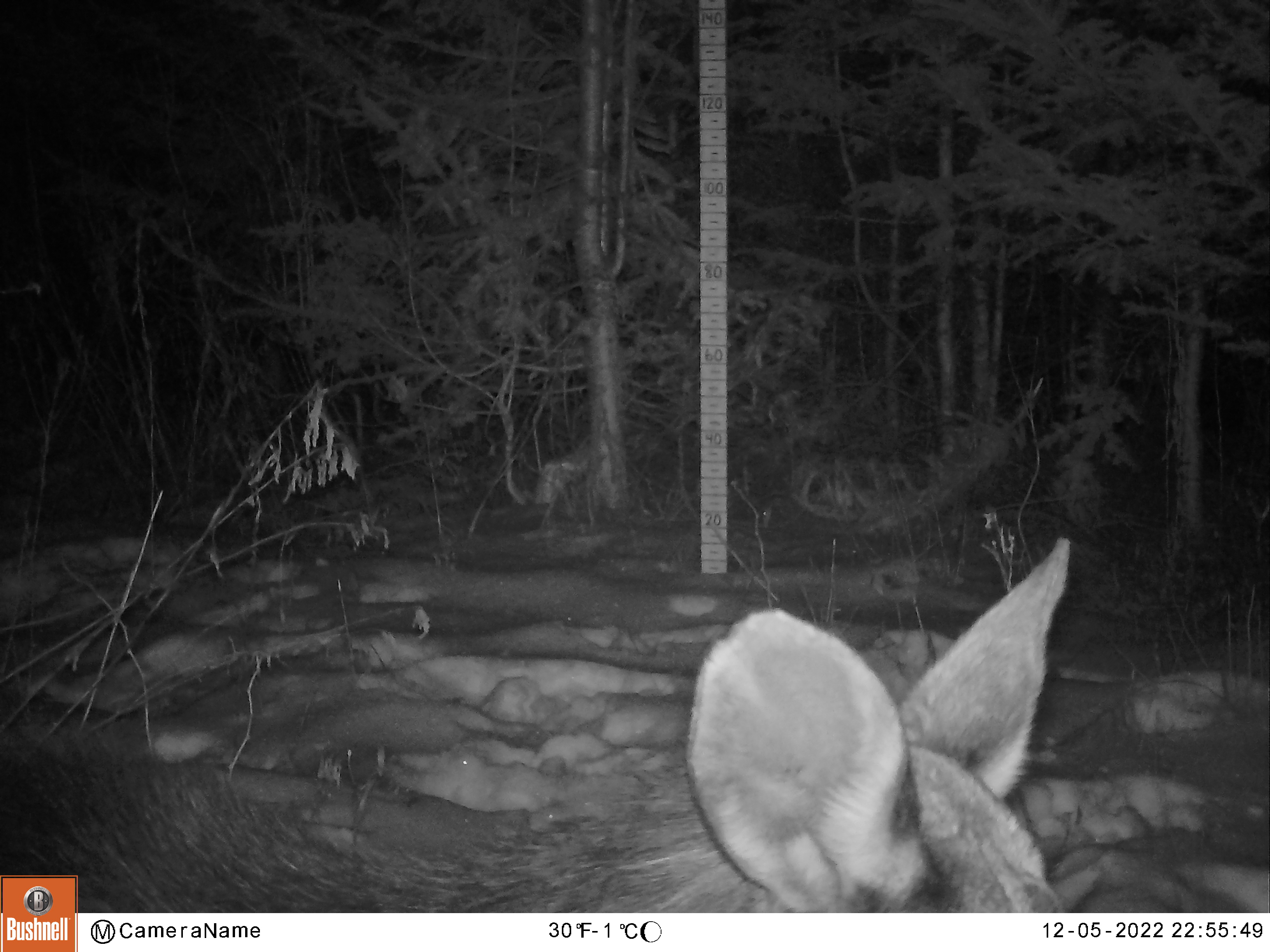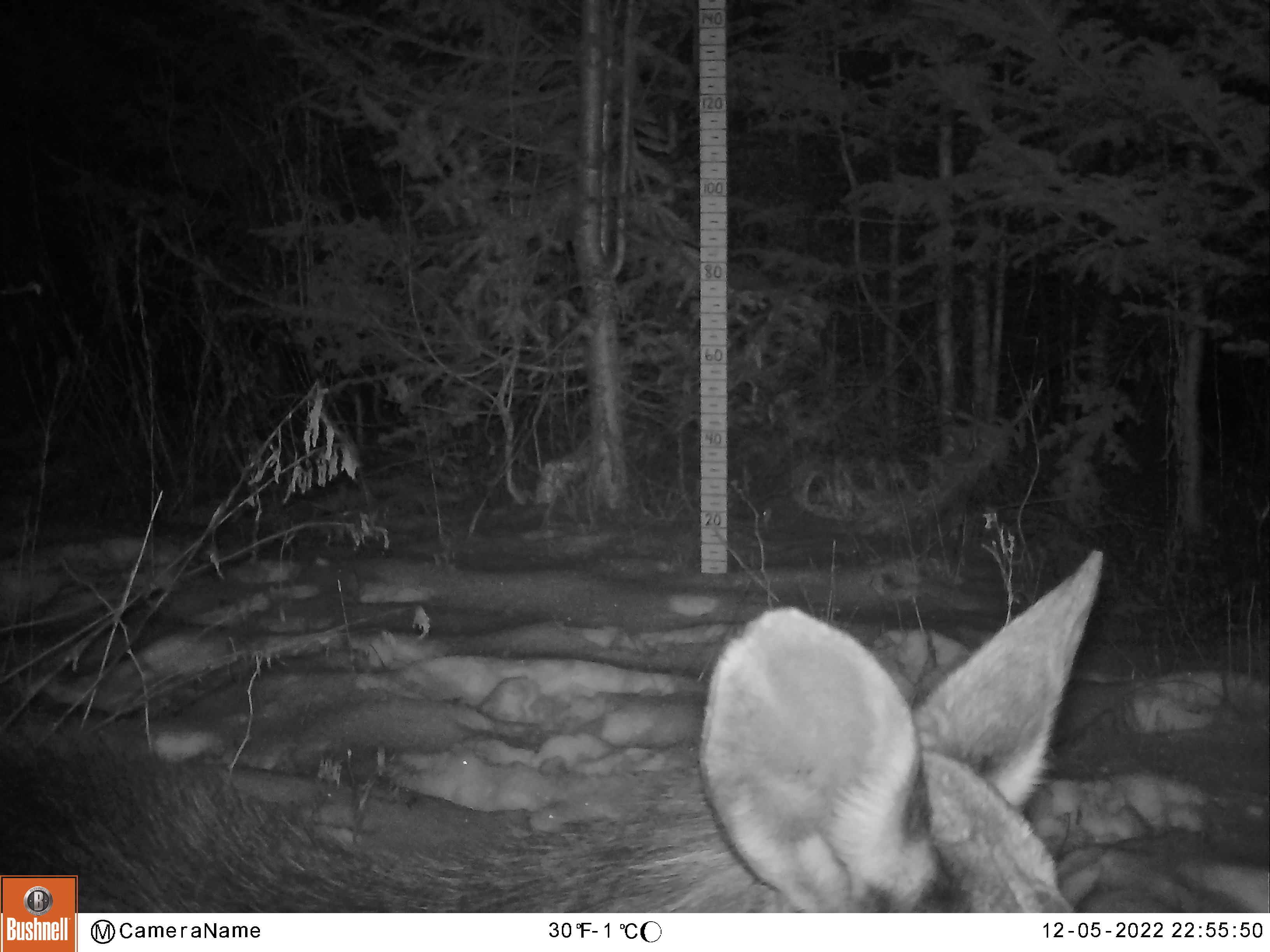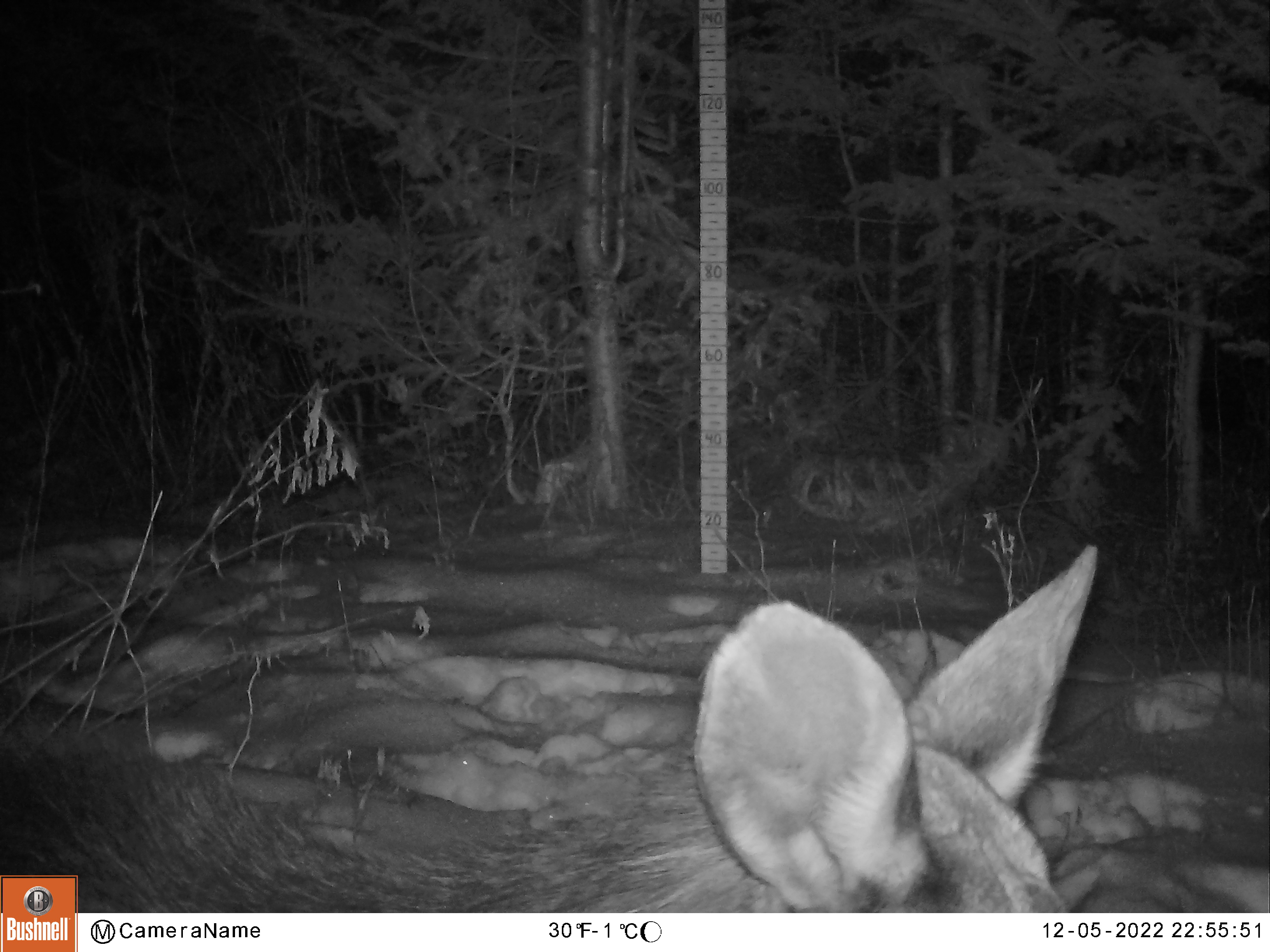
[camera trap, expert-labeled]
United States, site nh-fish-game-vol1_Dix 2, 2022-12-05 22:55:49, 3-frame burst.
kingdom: Animalia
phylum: Chordata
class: Mammalia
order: Artiodactyla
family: Cervidae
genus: Alces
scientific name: Alces alces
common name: moose